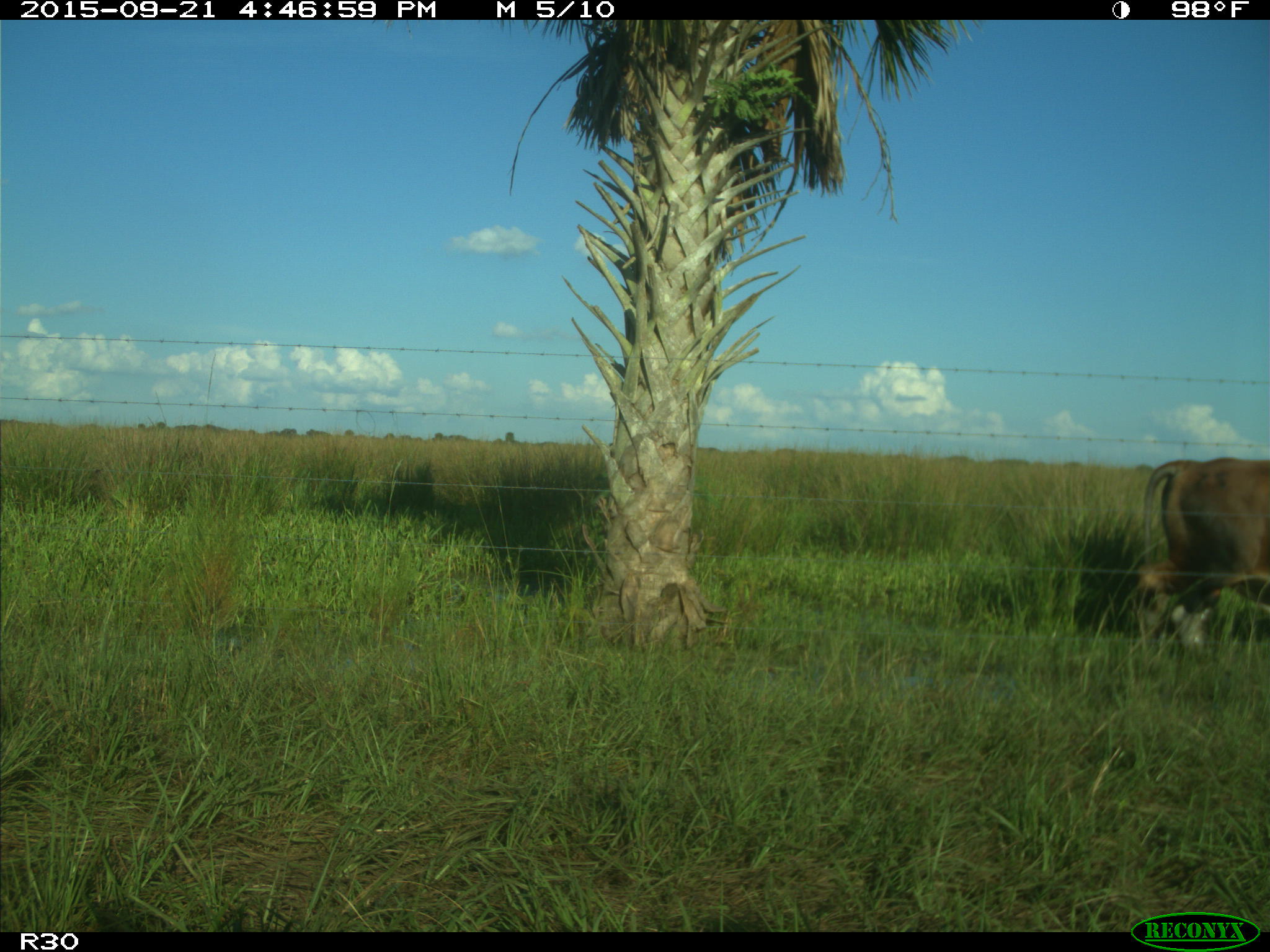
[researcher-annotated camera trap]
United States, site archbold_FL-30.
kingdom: Animalia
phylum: Chordata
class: Mammalia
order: Artiodactyla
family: Bovidae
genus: Bos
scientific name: Bos taurus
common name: domestic cow